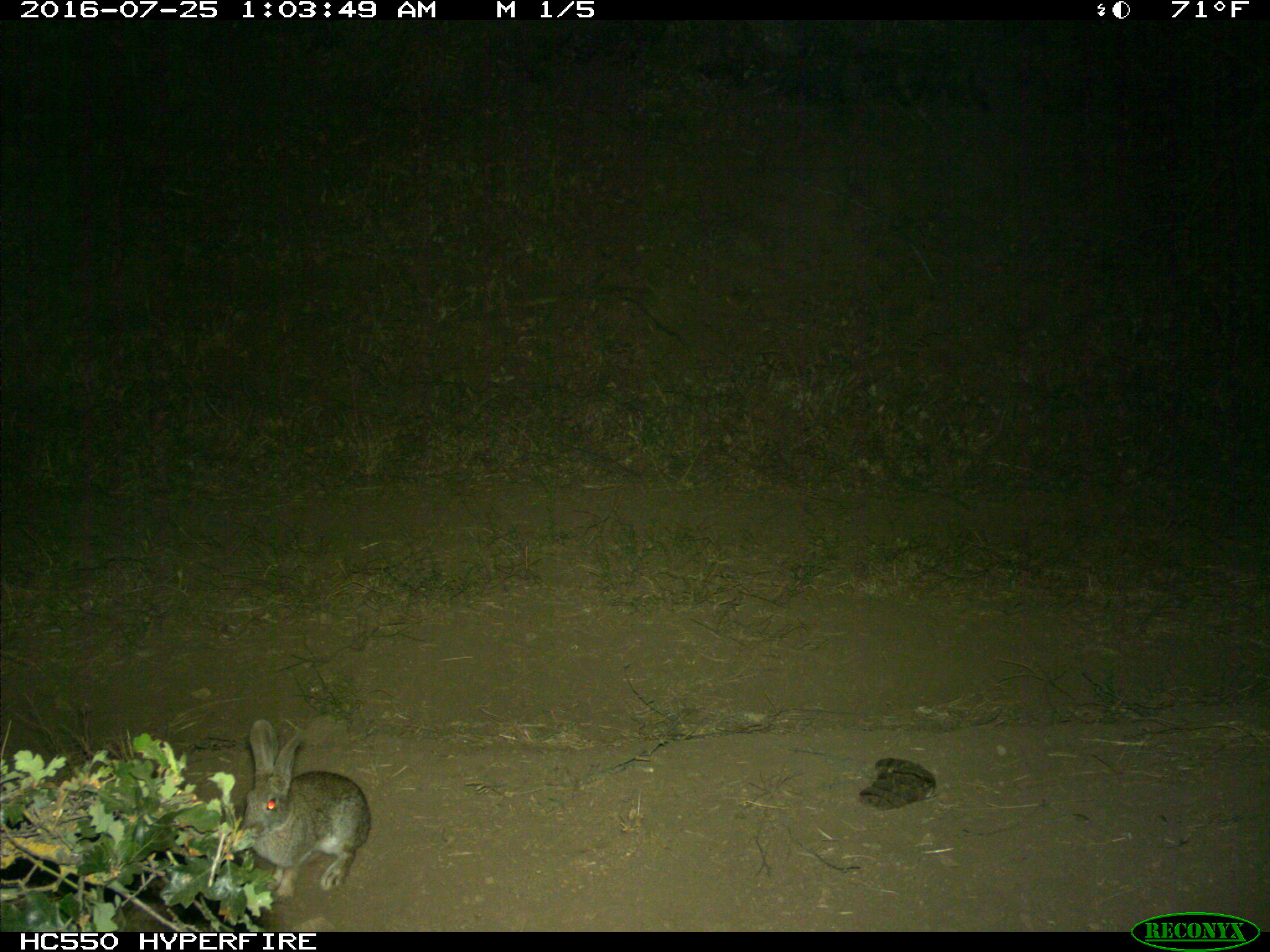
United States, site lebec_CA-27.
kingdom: Animalia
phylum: Chordata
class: Mammalia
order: Lagomorpha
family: Leporidae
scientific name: Leporidae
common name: rabbits and hares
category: unidentified rabbit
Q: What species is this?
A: Unidentified rabbit (rabbits and hares) (Leporidae).